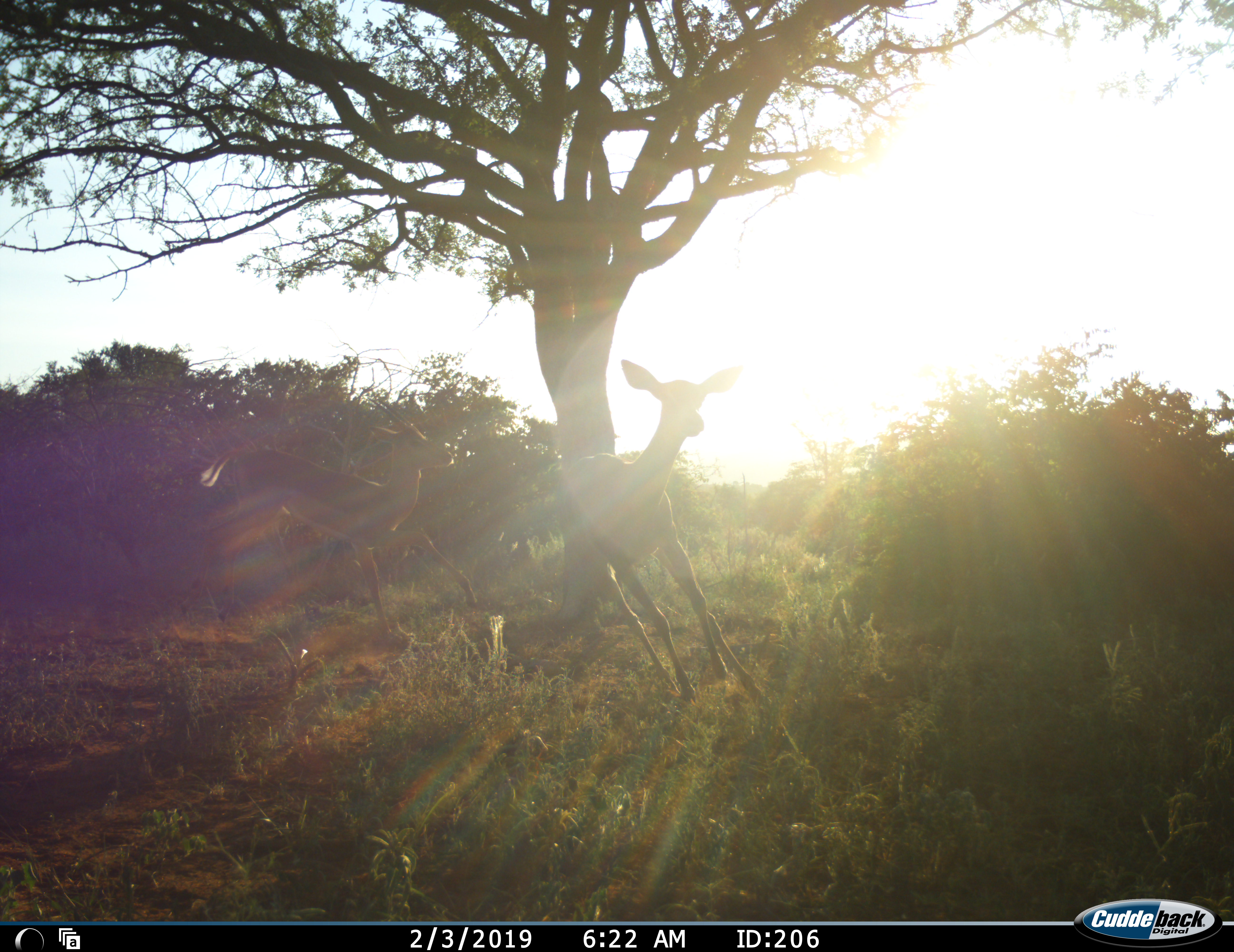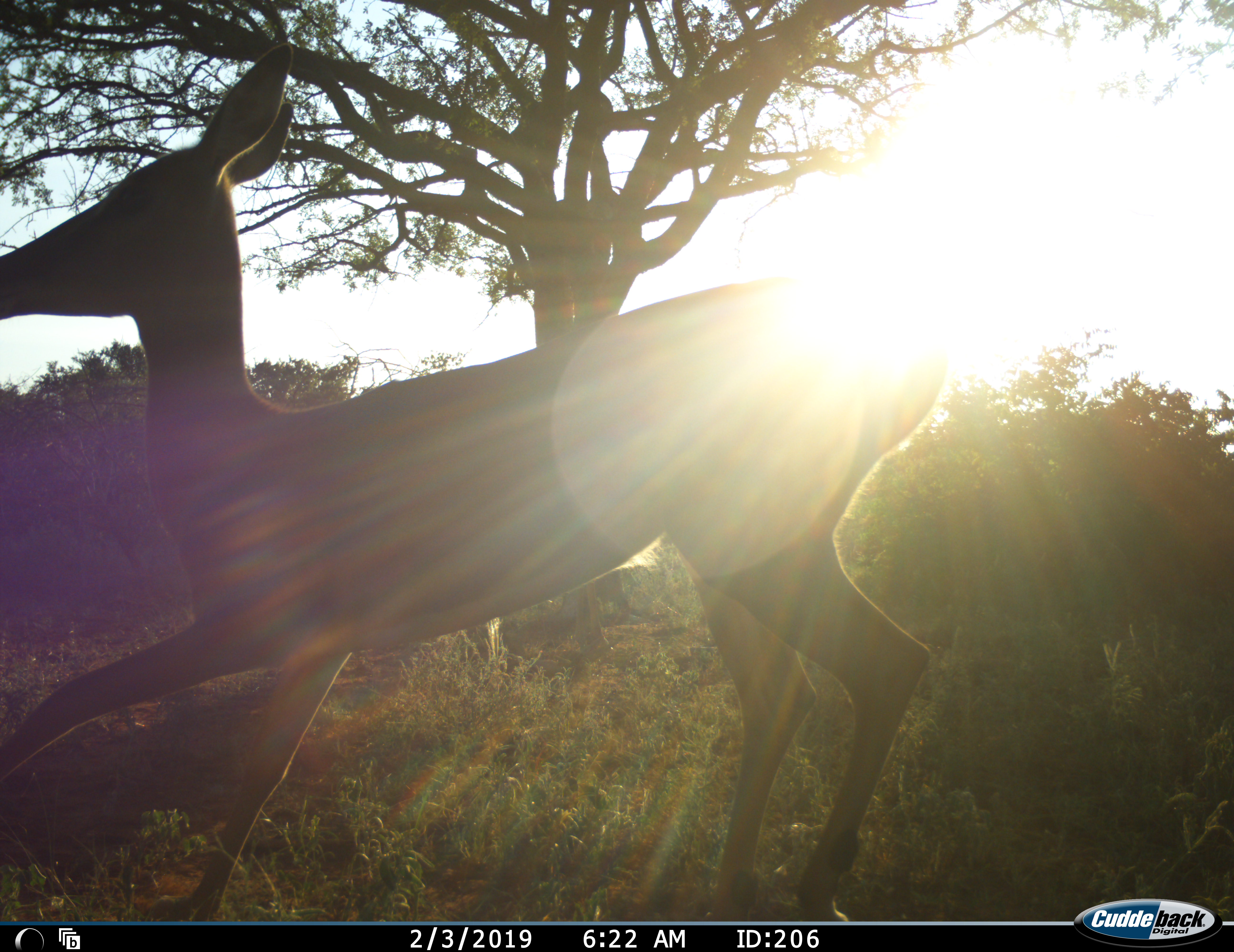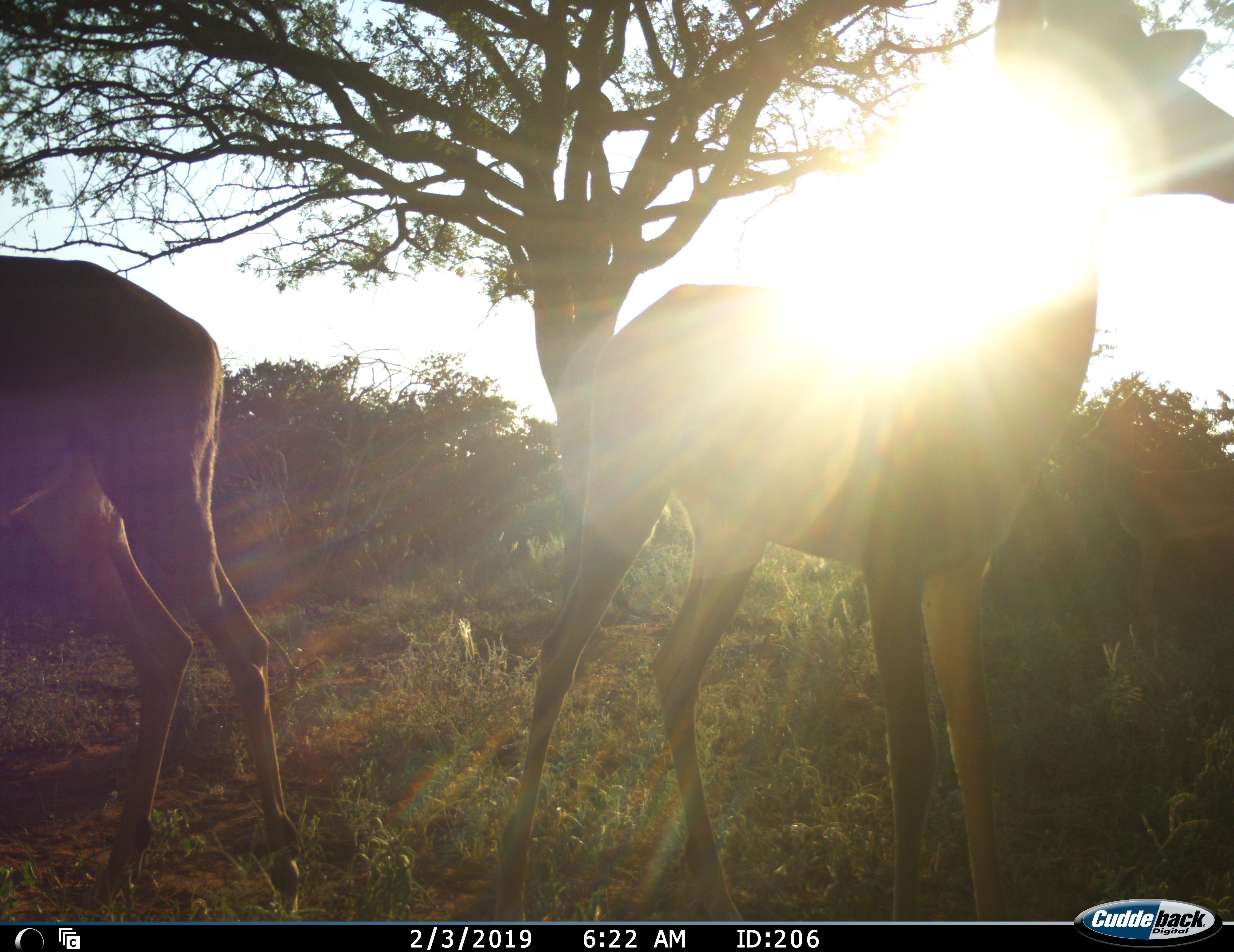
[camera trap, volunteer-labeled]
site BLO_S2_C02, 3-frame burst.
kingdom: Animalia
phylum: Chordata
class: Mammalia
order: Artiodactyla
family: Bovidae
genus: Aepyceros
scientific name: Aepyceros melampus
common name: impala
Impala (Aepyceros melampus), count 2. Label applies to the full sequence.